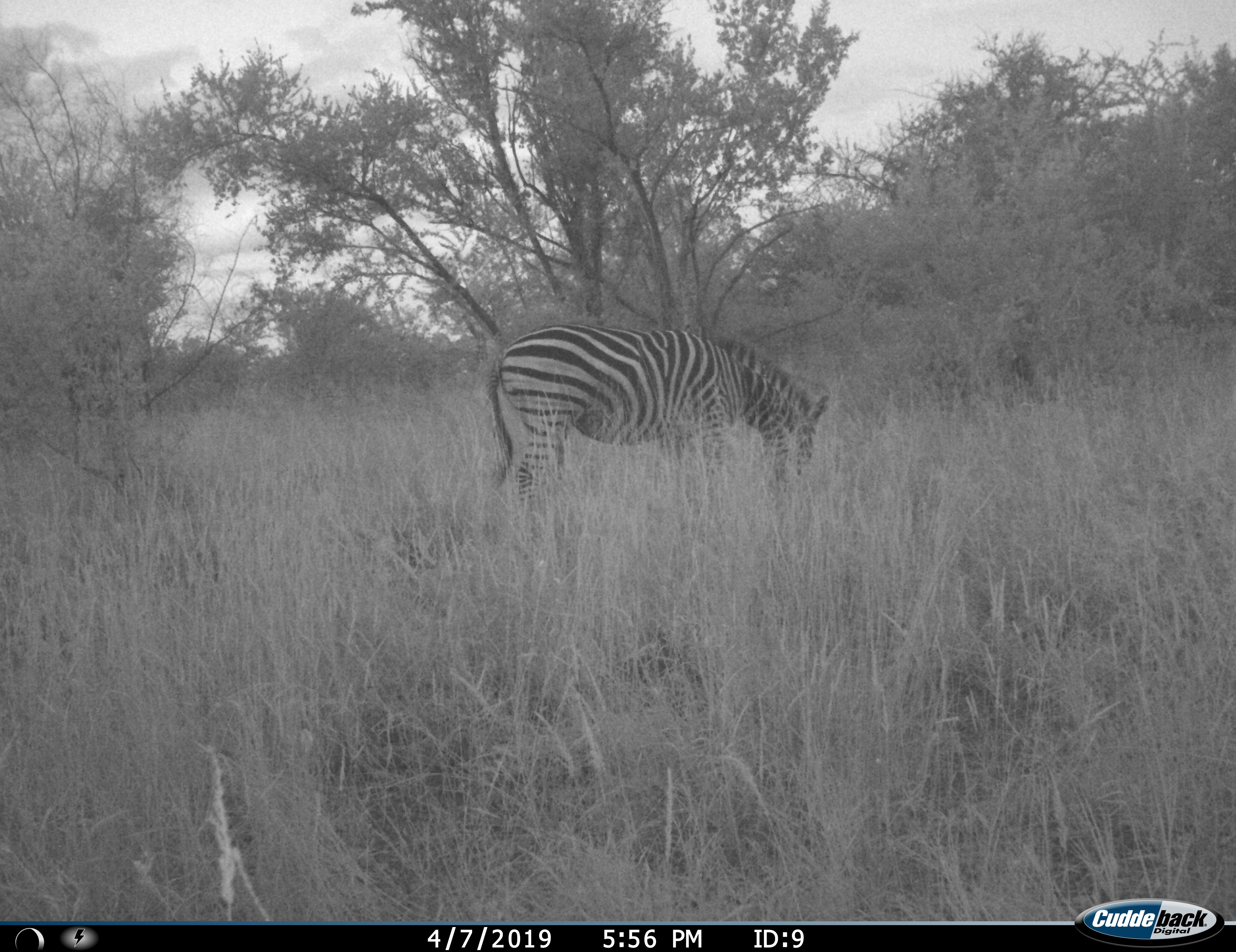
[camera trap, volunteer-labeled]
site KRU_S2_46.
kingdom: Animalia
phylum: Chordata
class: Mammalia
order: Perissodactyla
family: Equidae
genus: Equus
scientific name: Equus quagga burchellii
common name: burchell's zebra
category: zebraburchells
Zebraburchells (burchell's zebra) (Equus quagga burchellii), count 1. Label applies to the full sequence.